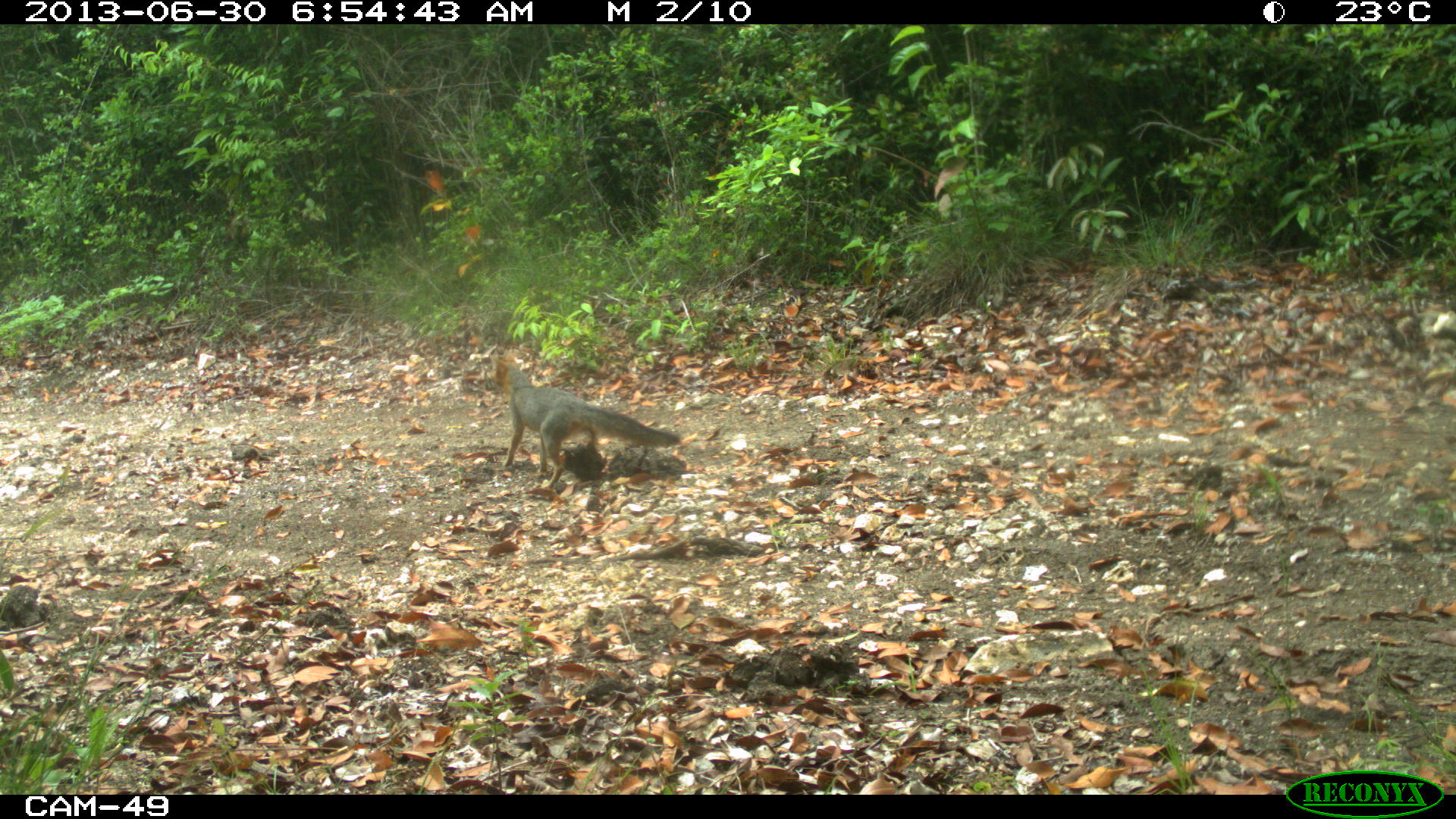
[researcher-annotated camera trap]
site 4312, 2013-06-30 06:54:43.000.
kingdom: Animalia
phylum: Chordata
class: Mammalia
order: Carnivora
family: Canidae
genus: Urocyon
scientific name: Urocyon cinereoargenteus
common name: gray fox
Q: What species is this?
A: Urocyon cinereoargenteus (gray fox).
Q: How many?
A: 1.